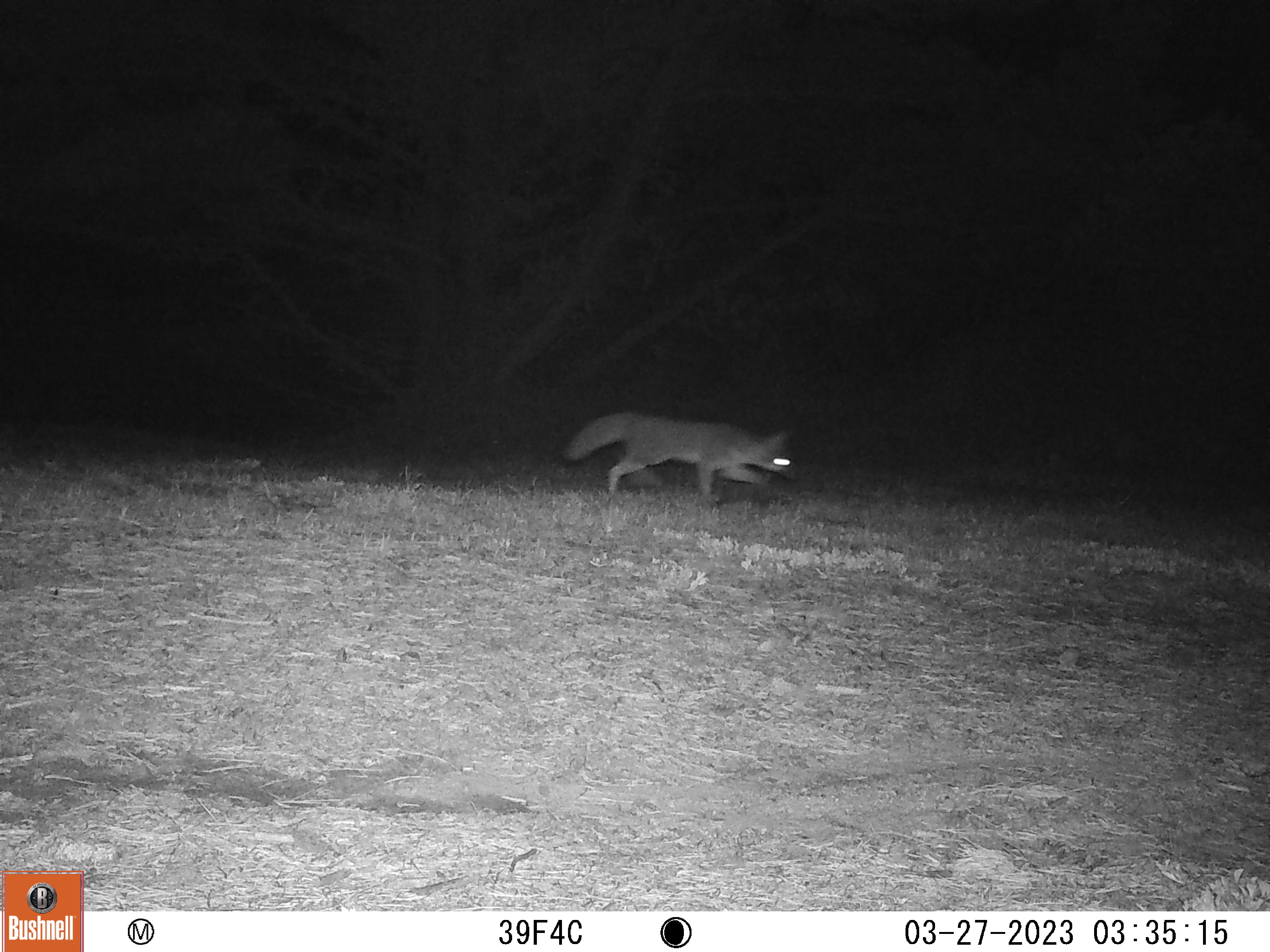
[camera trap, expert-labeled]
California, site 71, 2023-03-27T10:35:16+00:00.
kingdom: Animalia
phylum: Chordata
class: Mammalia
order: Carnivora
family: Canidae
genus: Urocyon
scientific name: Urocyon cinereoargenteus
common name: gray fox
Gray fox (Urocyon cinereoargenteus).